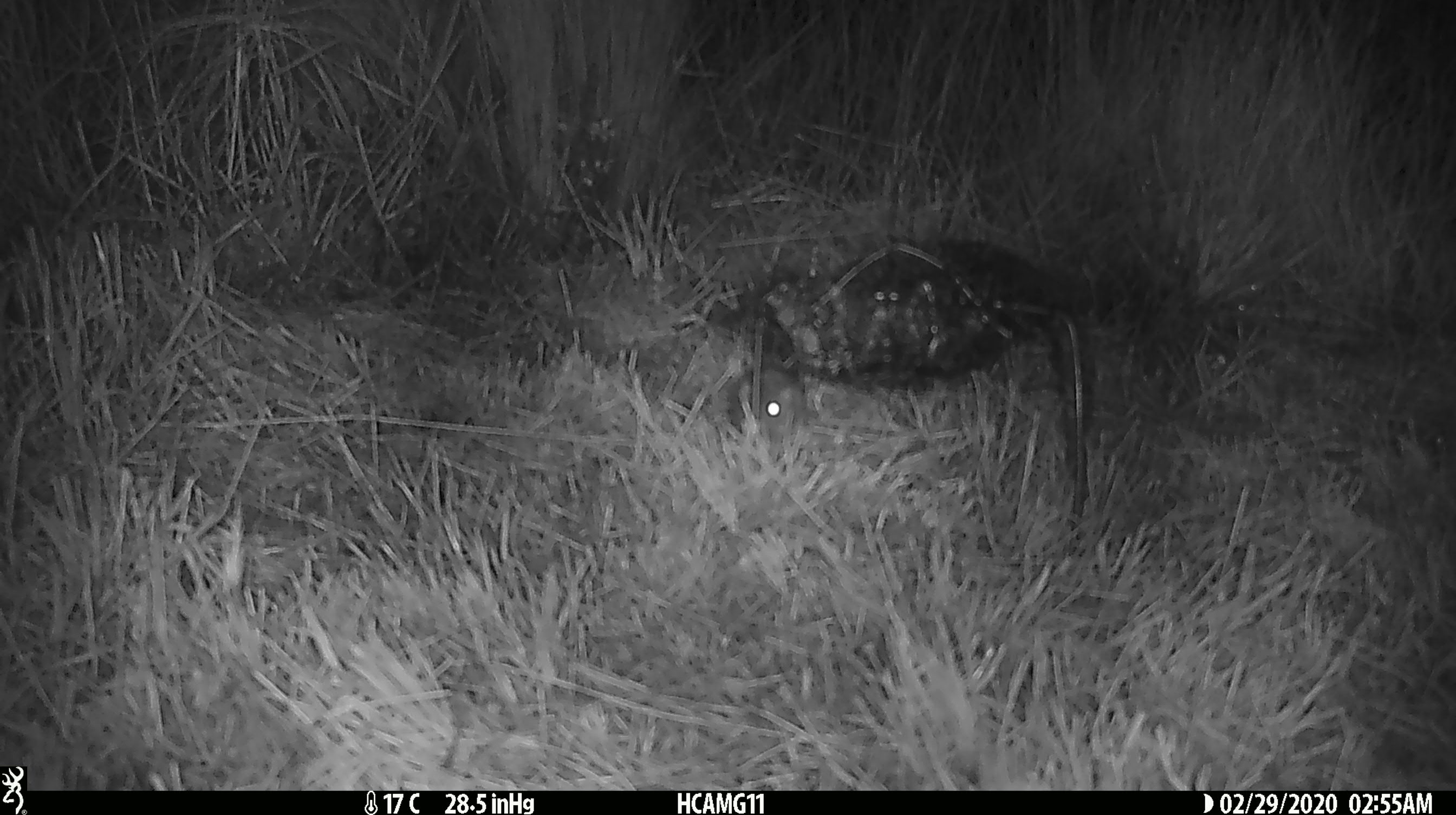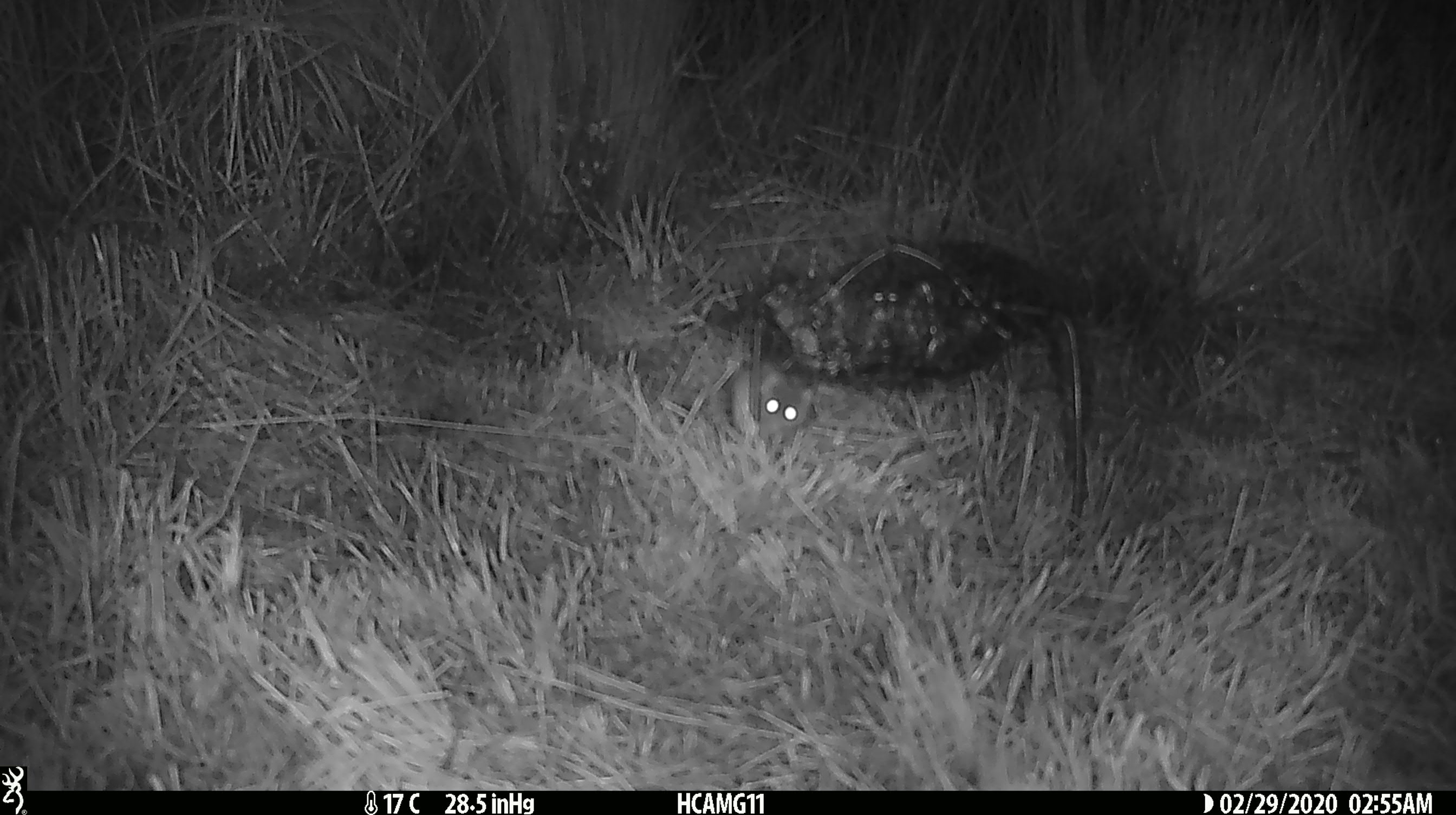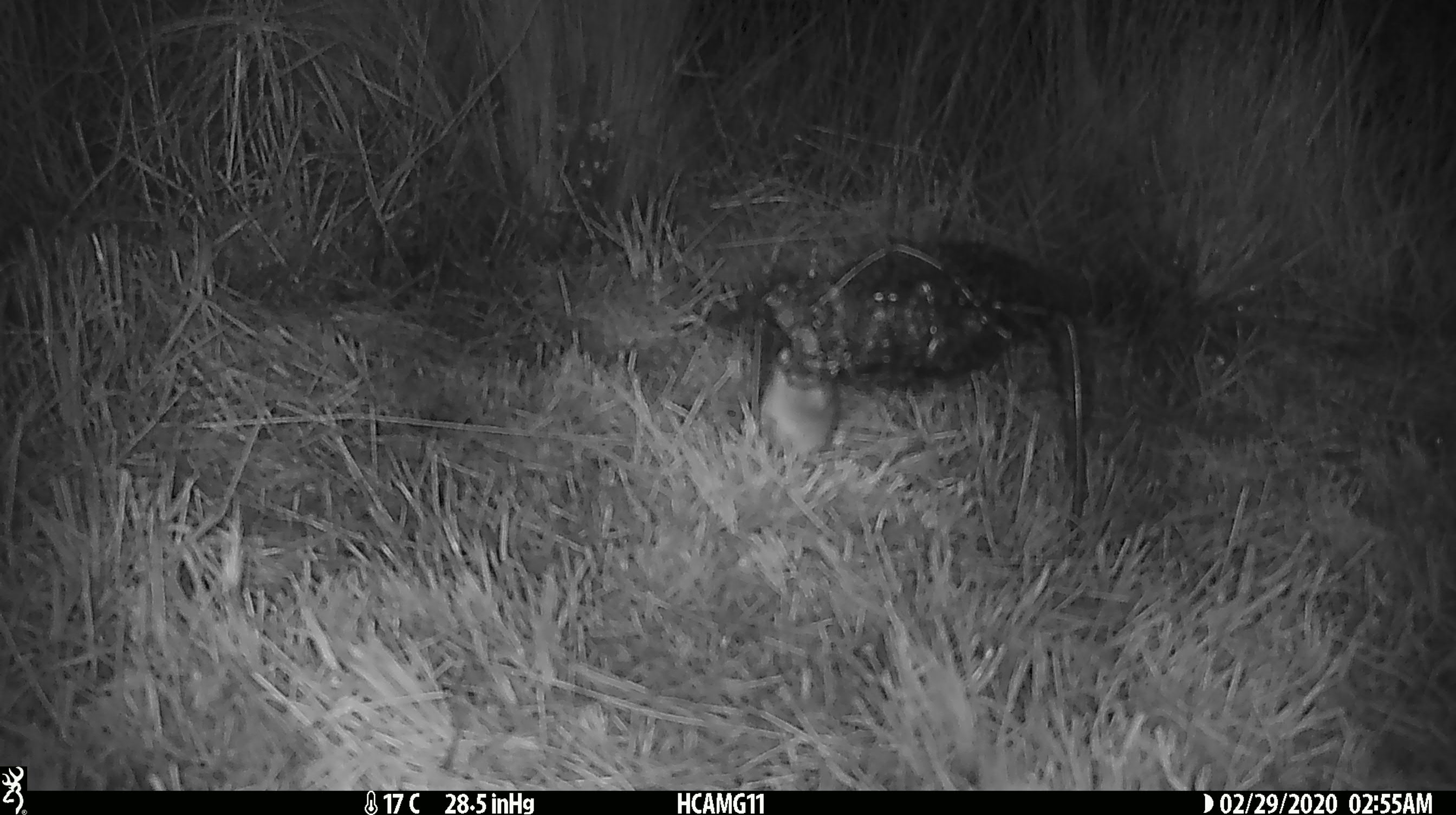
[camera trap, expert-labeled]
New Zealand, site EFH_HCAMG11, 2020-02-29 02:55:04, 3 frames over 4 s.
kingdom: Animalia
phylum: Chordata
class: Mammalia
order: Rodentia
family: Muridae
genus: Mus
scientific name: Mus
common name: mouse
Mouse (Mus).